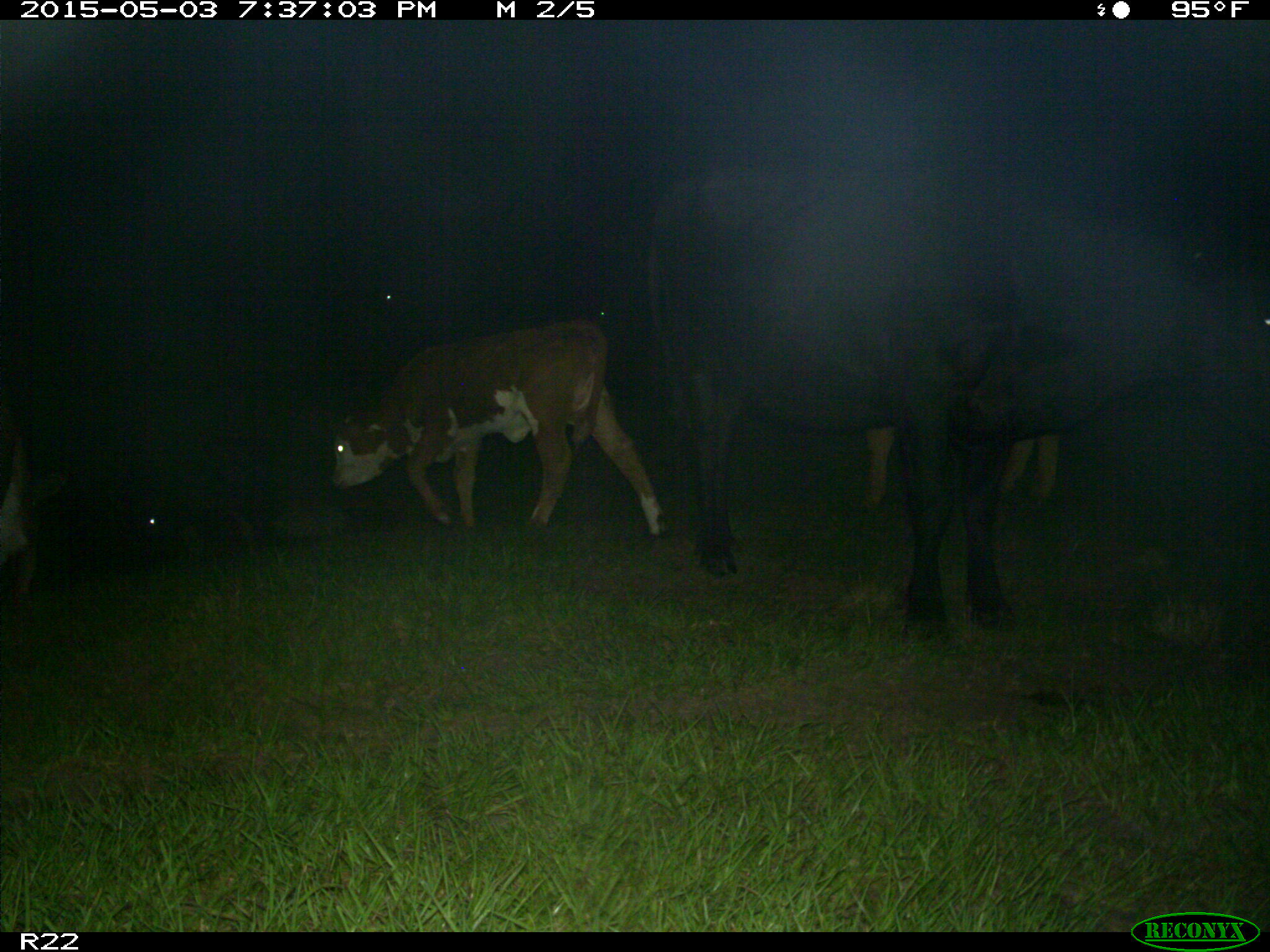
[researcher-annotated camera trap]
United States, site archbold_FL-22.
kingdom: Animalia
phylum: Chordata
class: Mammalia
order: Artiodactyla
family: Suidae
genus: Sus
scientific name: Sus scrofa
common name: wild boar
Sus scrofa (wild boar).